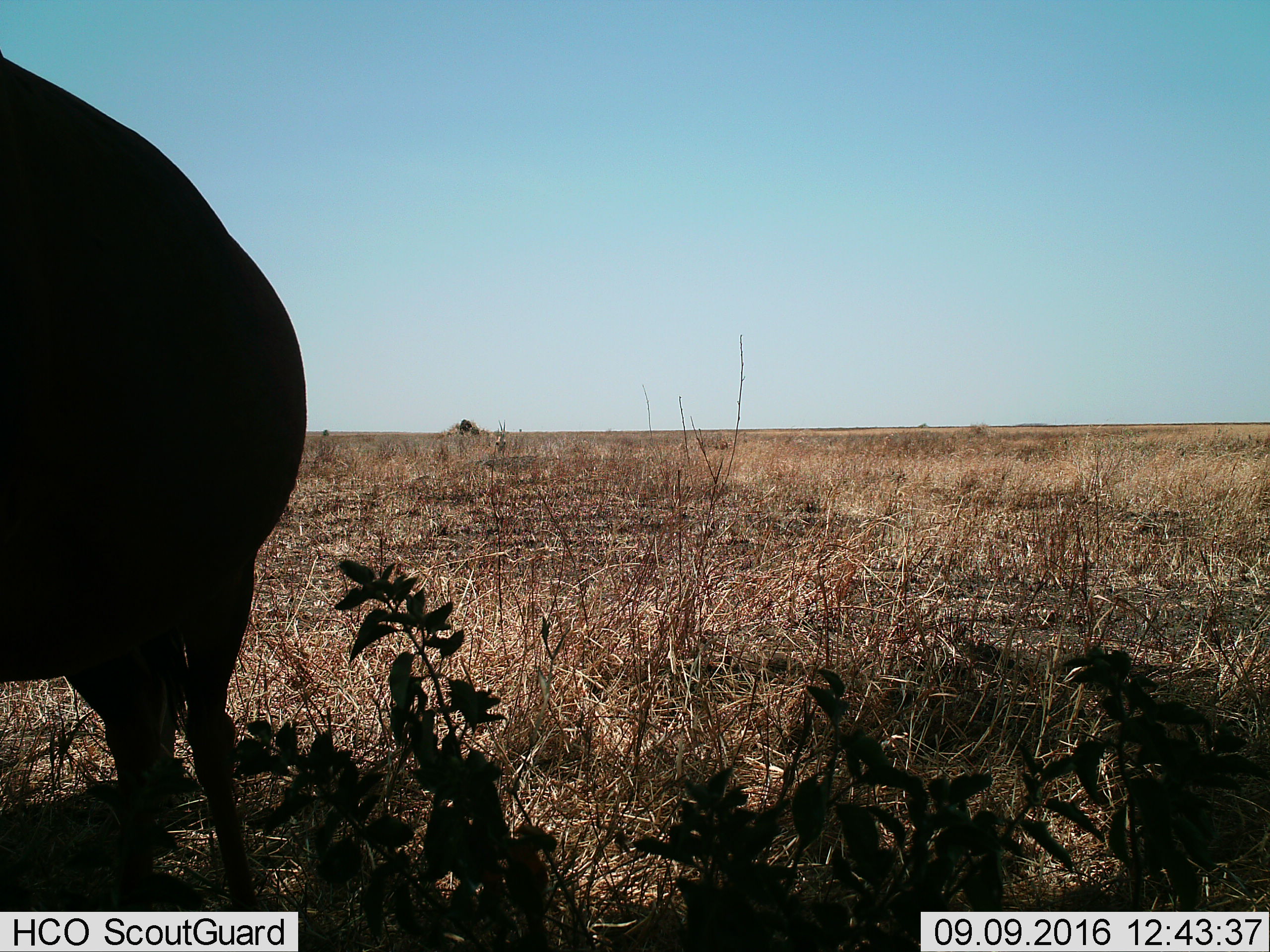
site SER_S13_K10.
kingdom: Animalia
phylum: Chordata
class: Mammalia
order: Artiodactyla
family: Bovidae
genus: Syncerus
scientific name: Syncerus caffer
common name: african buffalo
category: buffalo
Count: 1.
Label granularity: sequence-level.